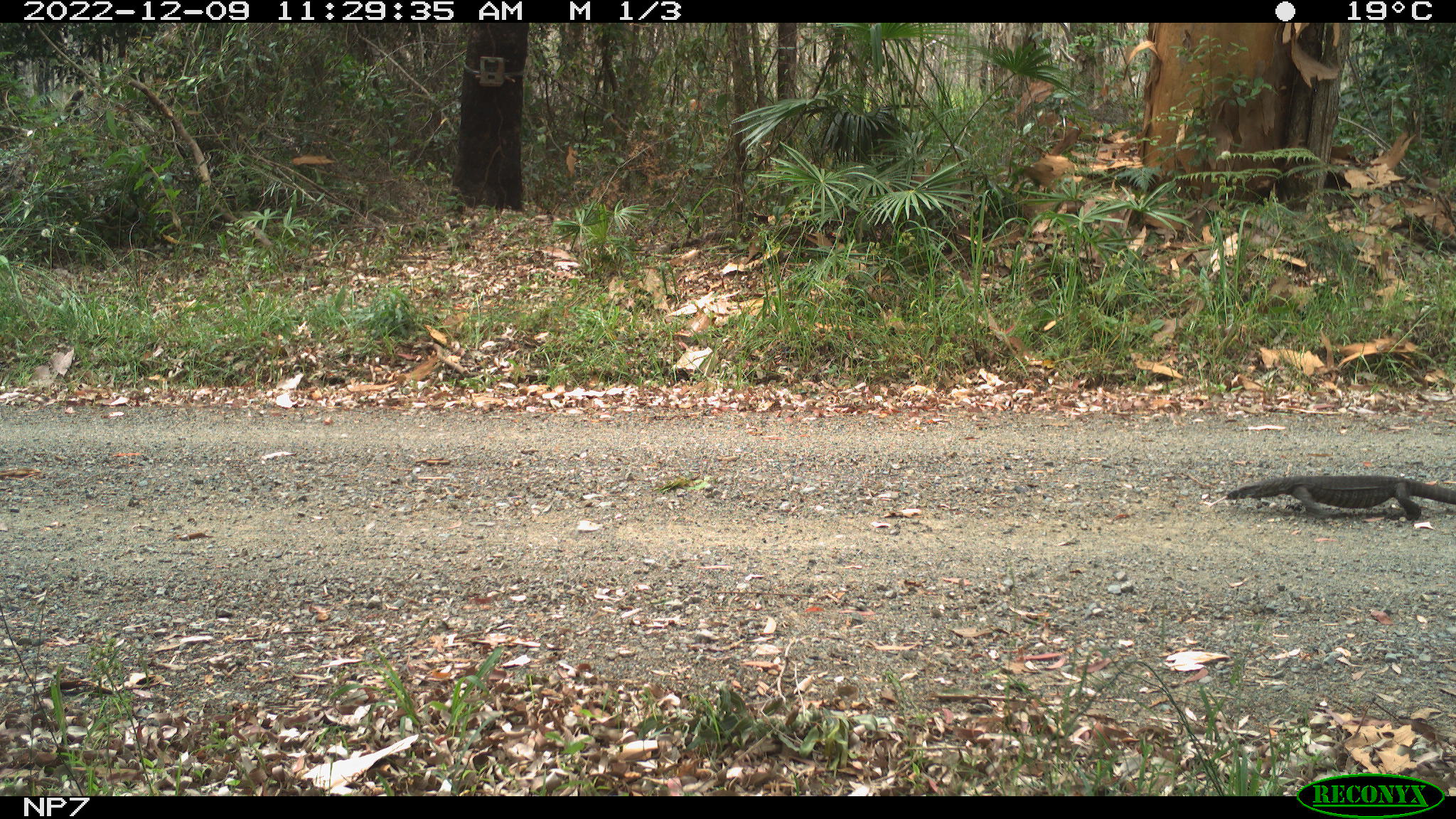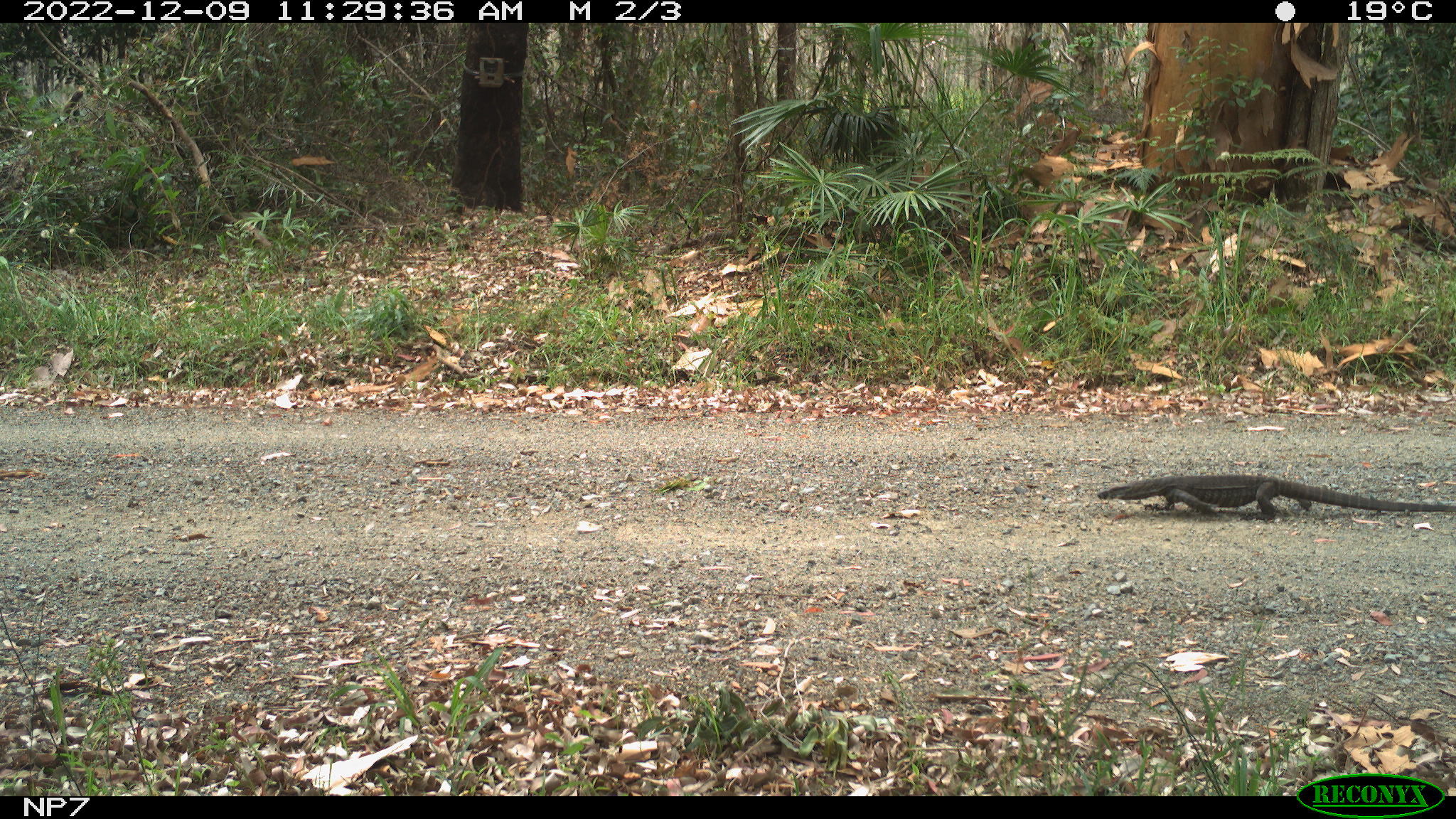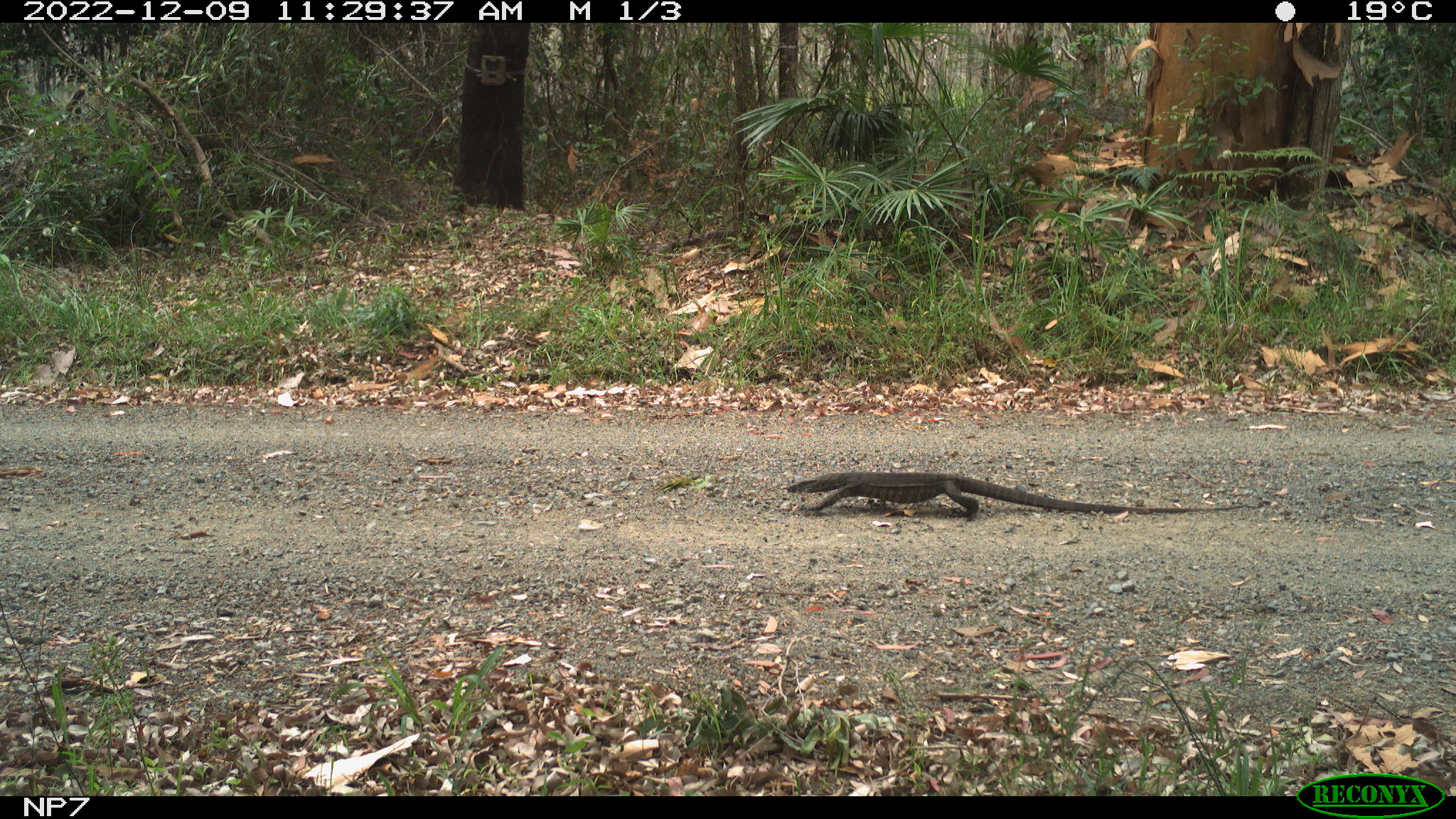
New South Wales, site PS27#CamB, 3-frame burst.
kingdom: Animalia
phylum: Chordata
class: Reptilia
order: Squamata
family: Varanidae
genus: Varanus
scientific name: Varanus varius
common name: lace monitor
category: goanna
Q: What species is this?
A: Goanna (lace monitor) (Varanus varius).